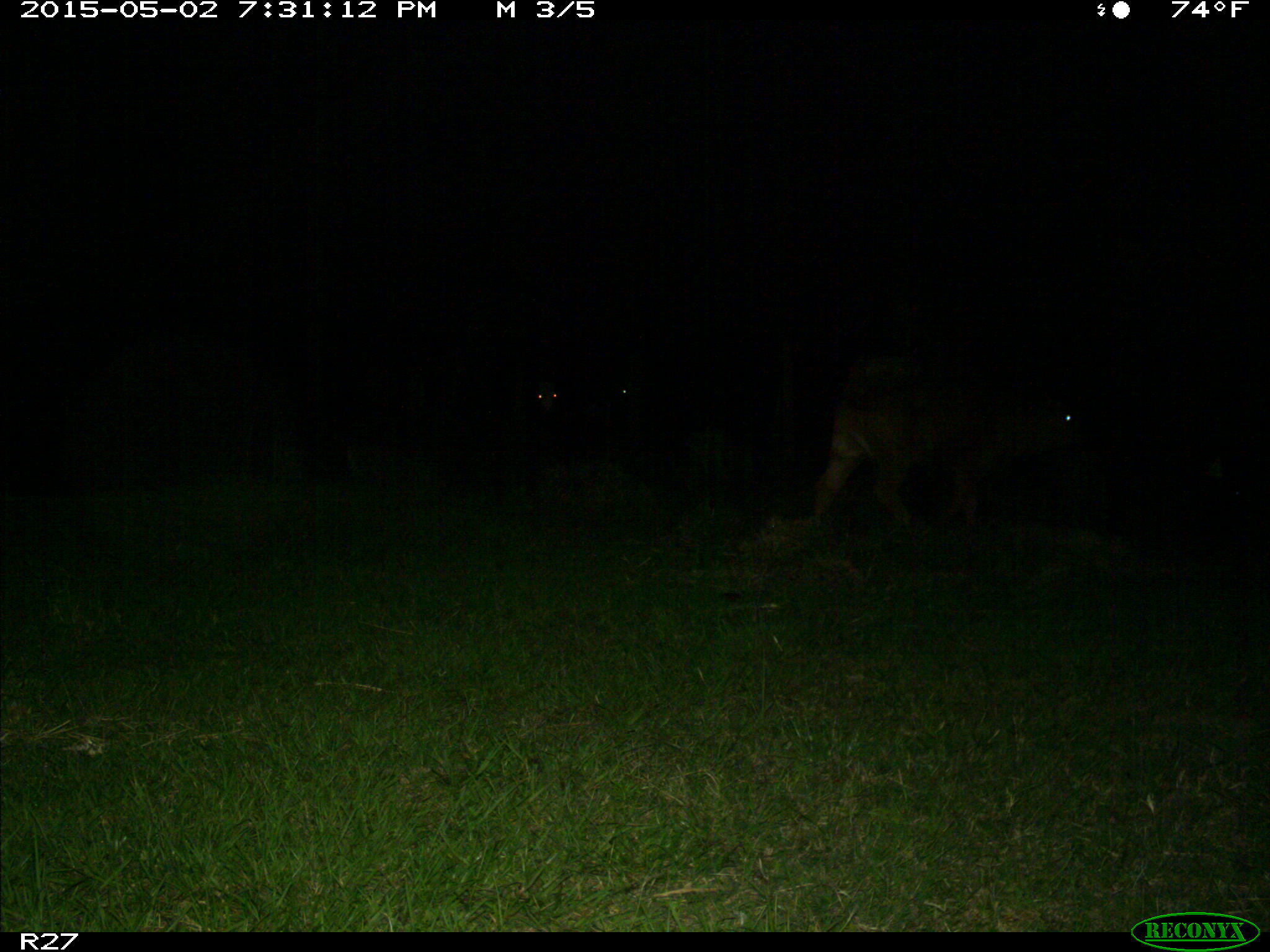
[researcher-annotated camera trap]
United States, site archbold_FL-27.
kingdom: Animalia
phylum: Chordata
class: Mammalia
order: Artiodactyla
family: Bovidae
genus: Bos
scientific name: Bos taurus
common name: domestic cow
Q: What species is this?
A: Bos taurus (domestic cow).